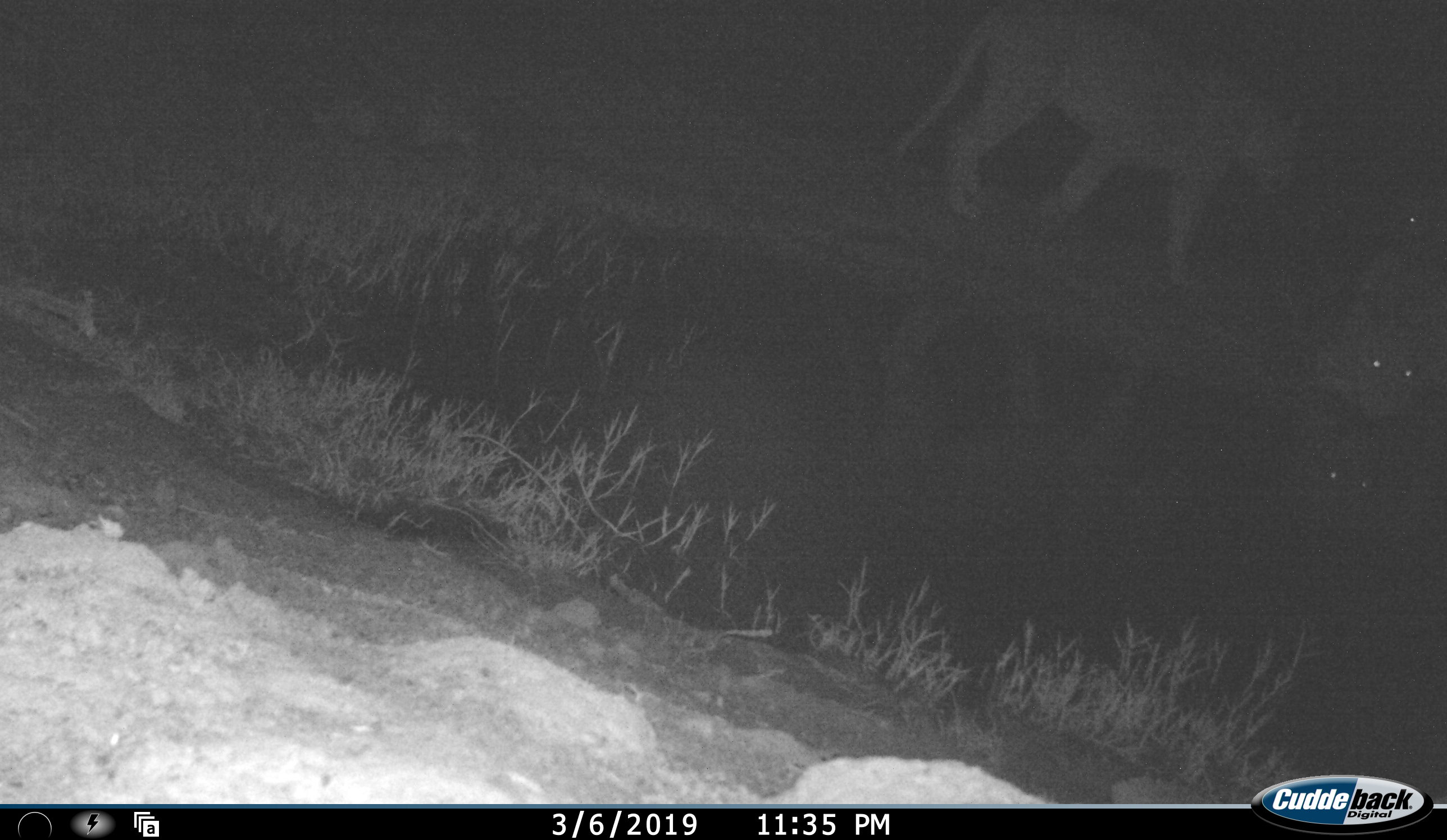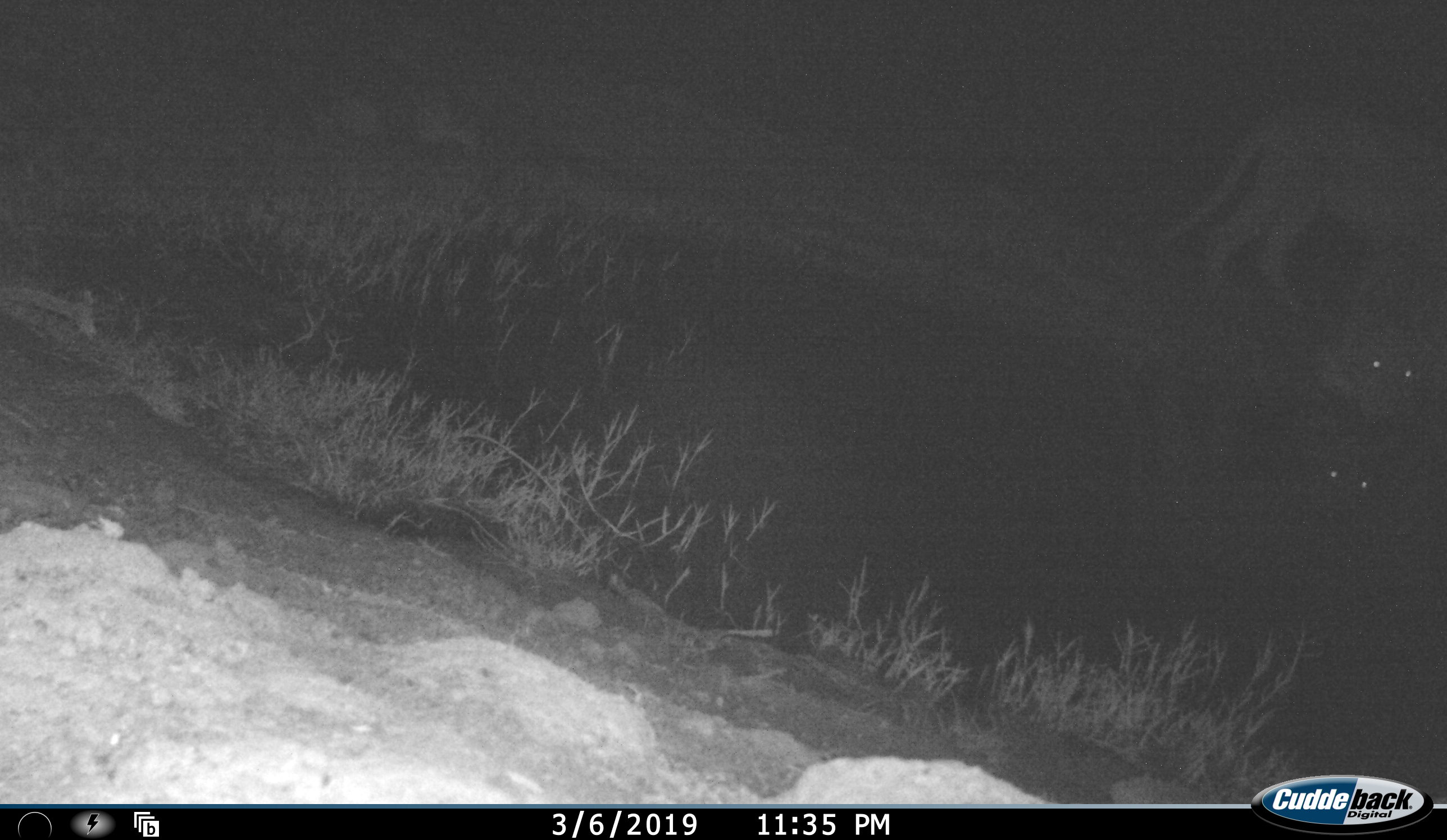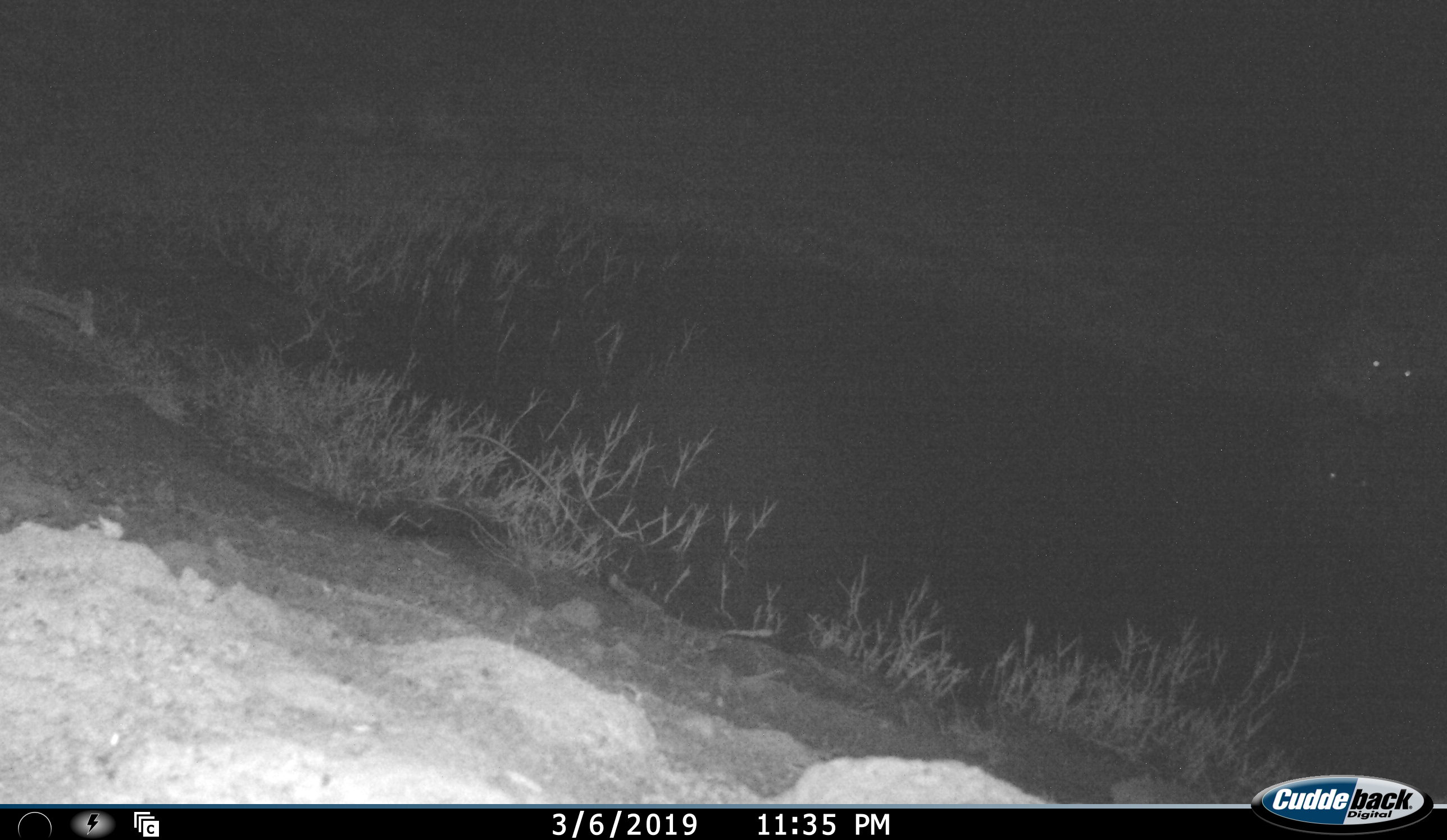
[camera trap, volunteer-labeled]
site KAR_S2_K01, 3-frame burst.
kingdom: Animalia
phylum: Chordata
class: Mammalia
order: Carnivora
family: Felidae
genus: Panthera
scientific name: Panthera leo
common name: lion female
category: lionfemale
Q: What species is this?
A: Lionfemale (lion female) (Panthera leo).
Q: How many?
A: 2.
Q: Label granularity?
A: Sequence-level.